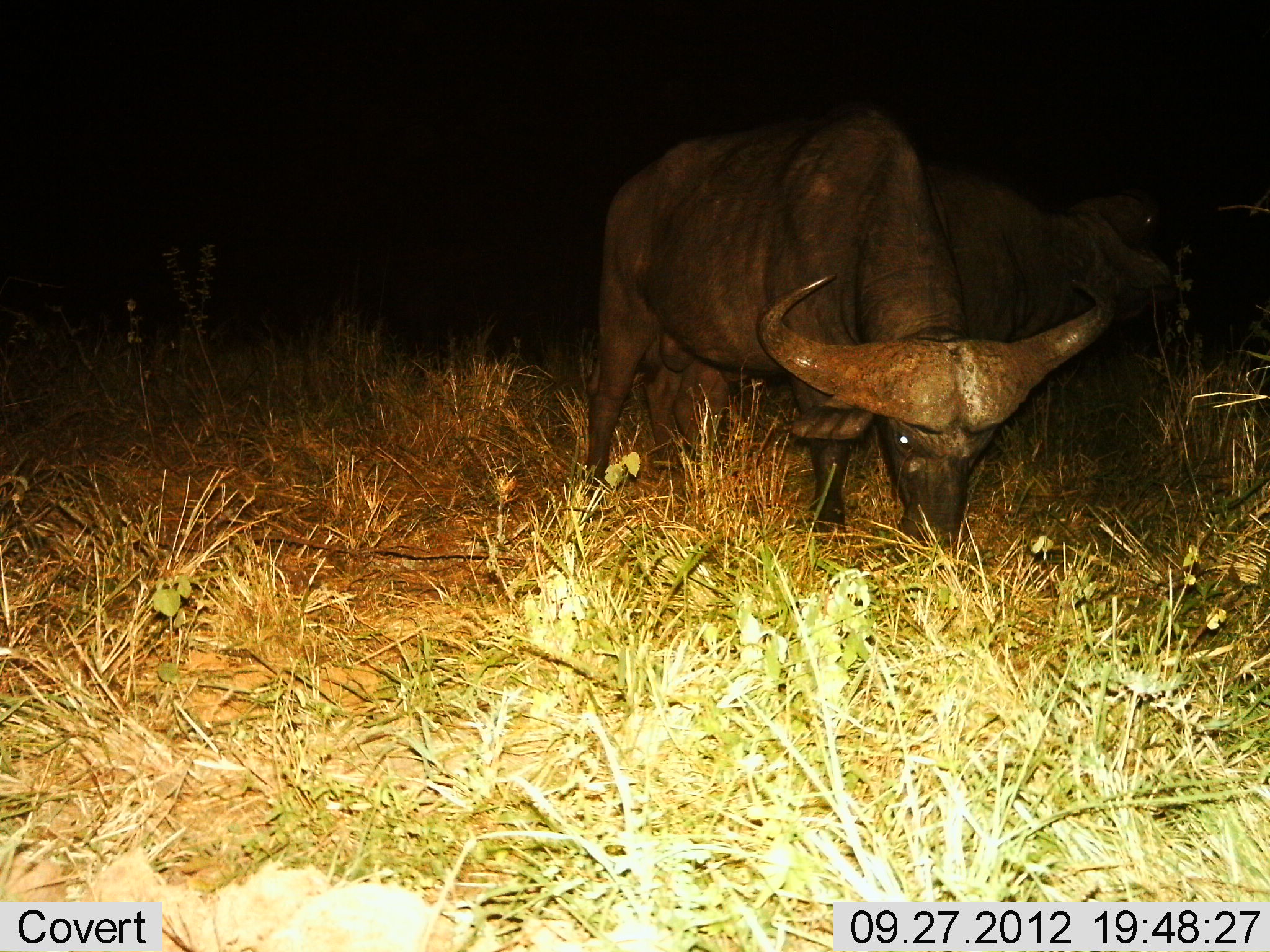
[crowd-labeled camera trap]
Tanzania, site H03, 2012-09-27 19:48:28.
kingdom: Animalia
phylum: Chordata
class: Mammalia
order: Artiodactyla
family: Bovidae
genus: Syncerus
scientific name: Syncerus caffer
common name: cape buffalo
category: buffalo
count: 2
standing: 10%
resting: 0%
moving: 0%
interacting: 0%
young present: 0%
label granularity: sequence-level